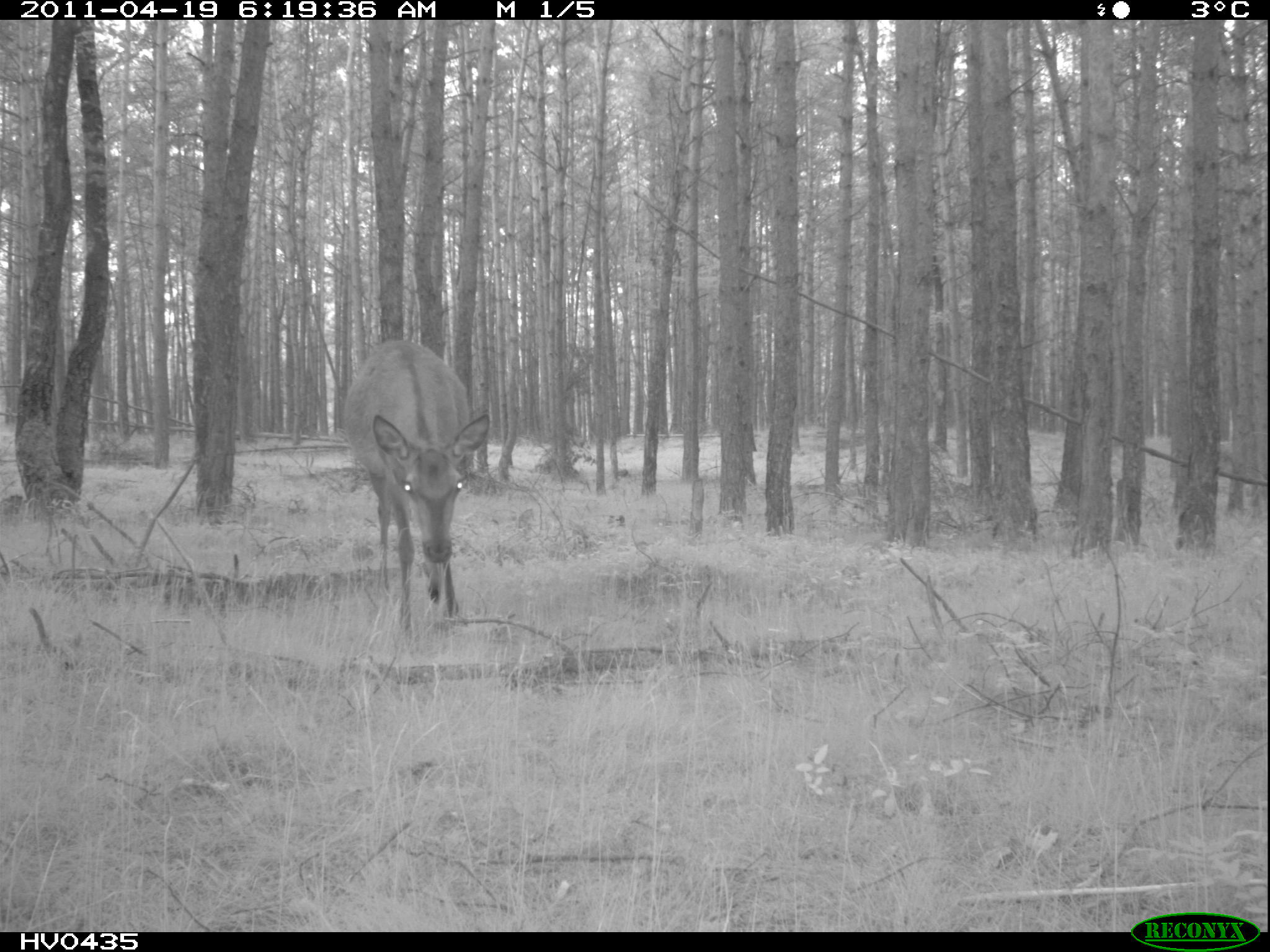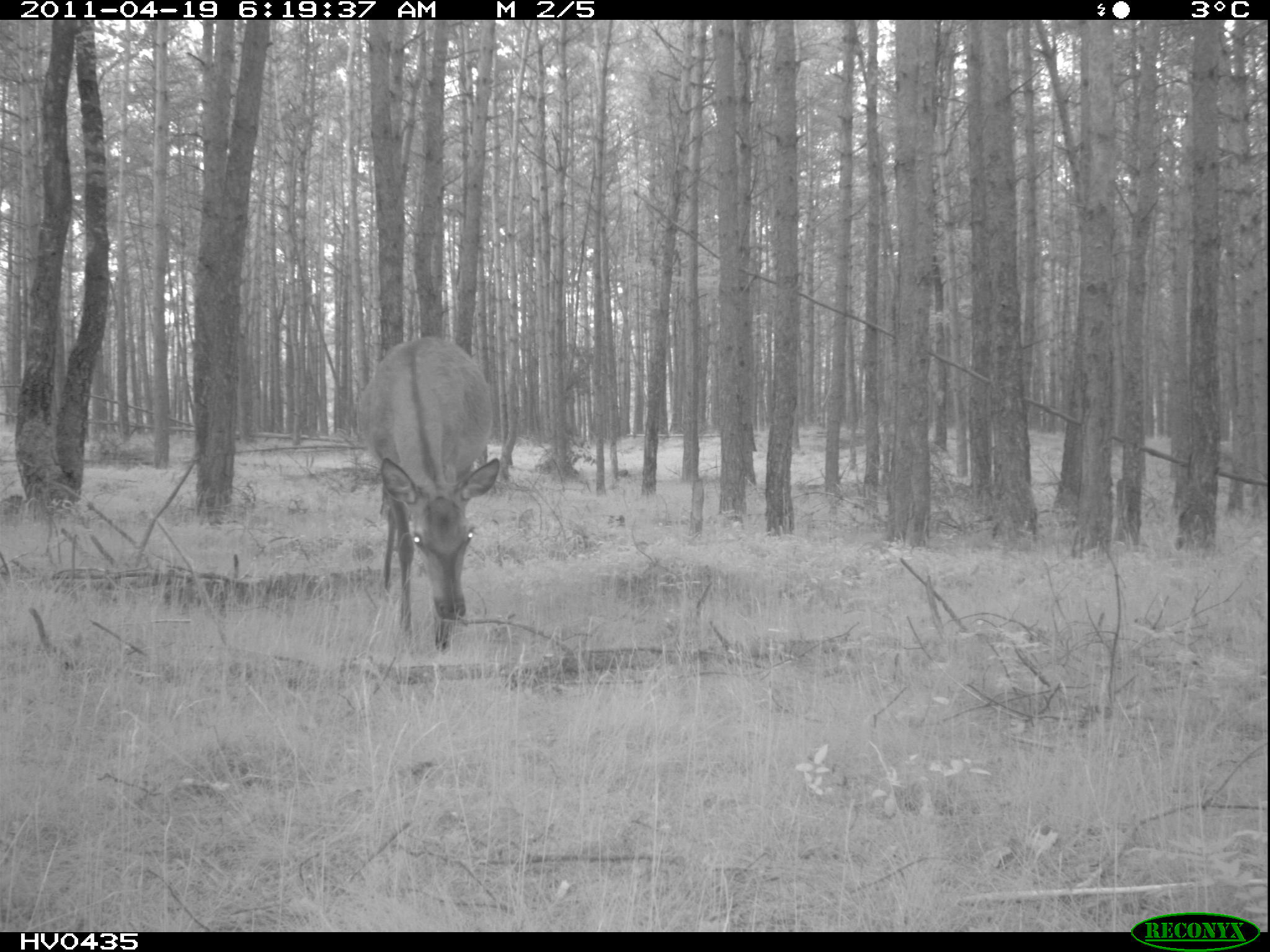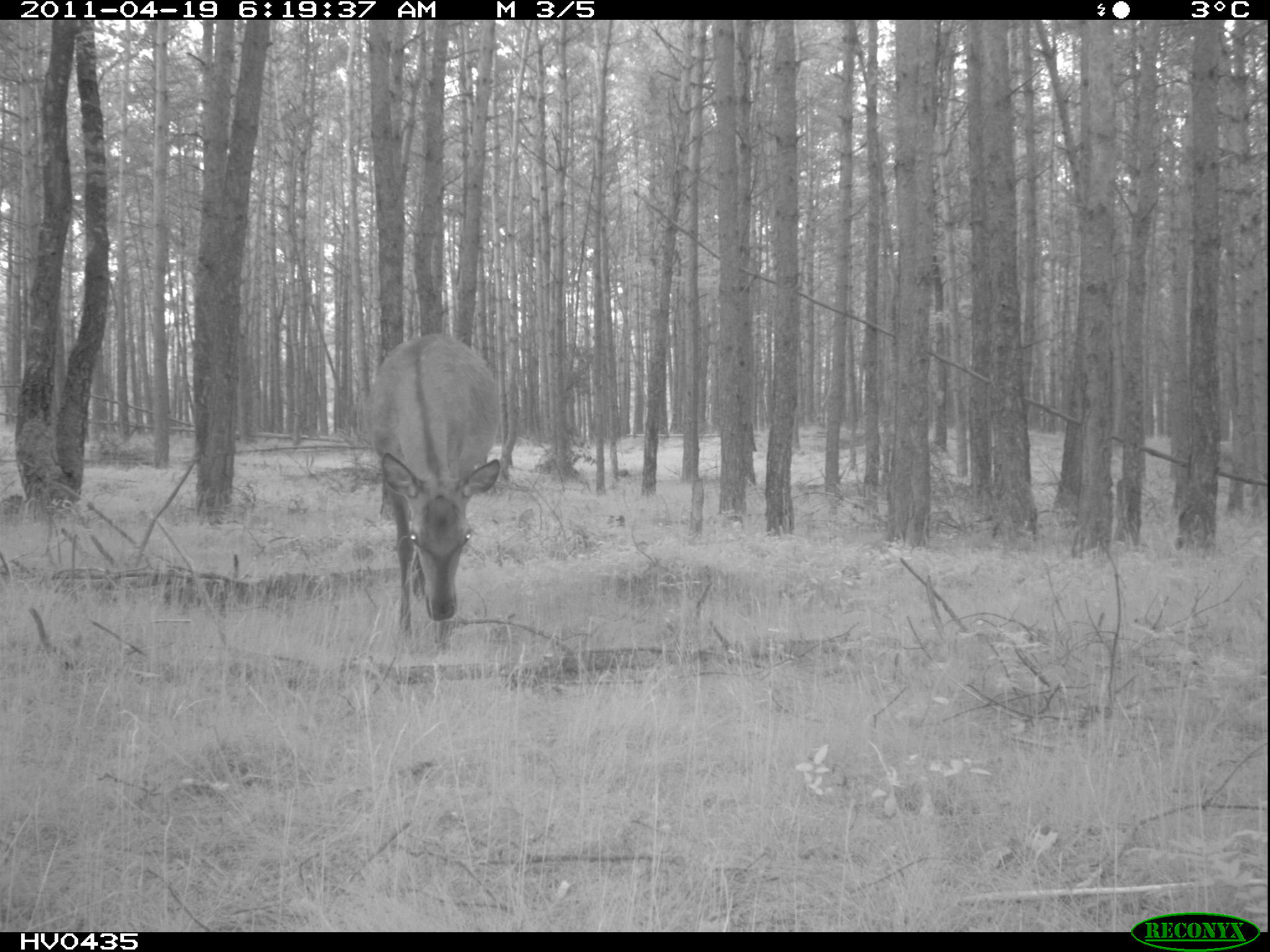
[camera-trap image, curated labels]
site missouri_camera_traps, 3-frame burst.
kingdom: Animalia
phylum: Chordata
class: Mammalia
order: Artiodactyla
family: Cervidae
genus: Cervus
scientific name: Cervus elaphus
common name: red deer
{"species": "red deer (Cervus elaphus)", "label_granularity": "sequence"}